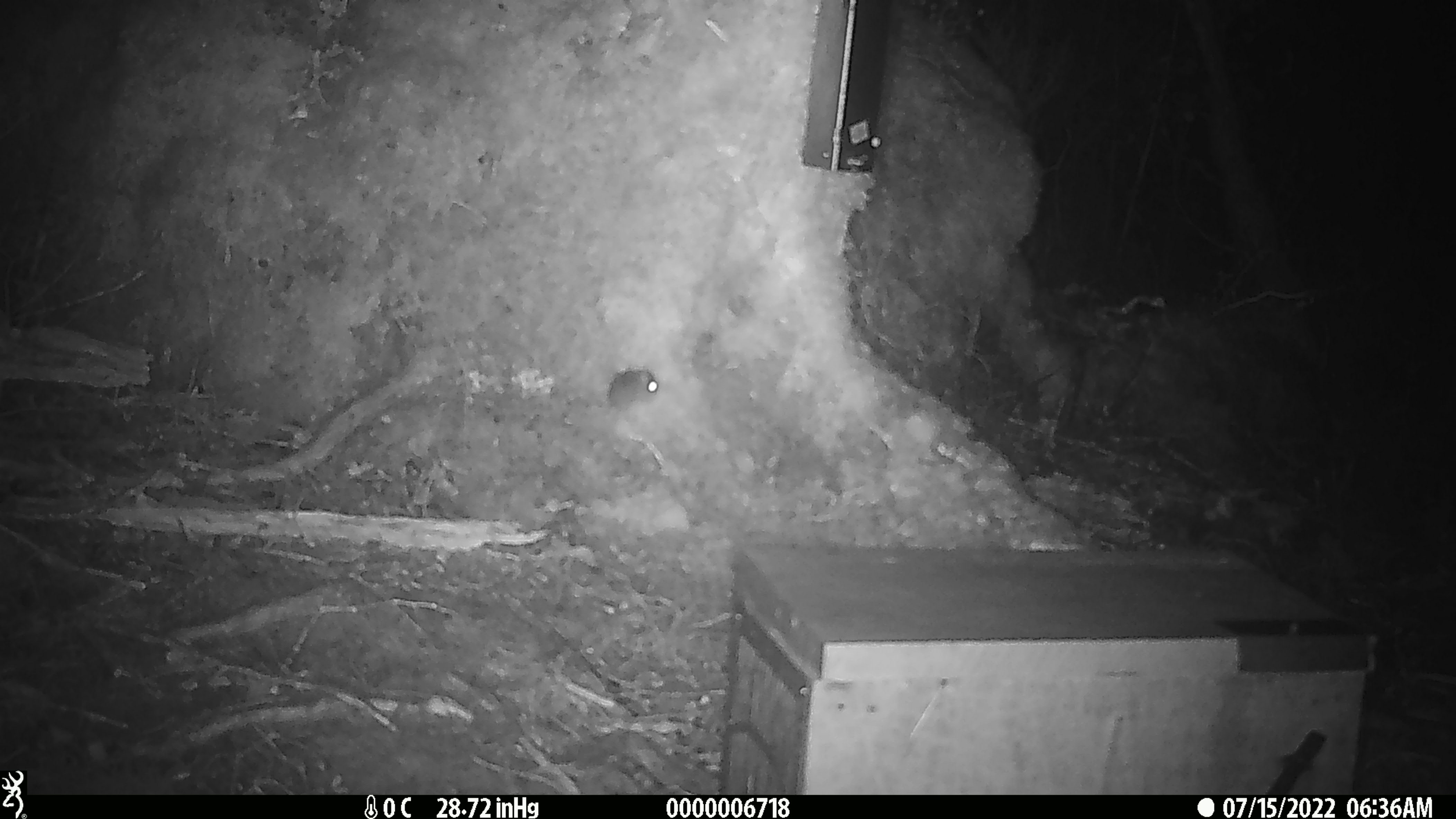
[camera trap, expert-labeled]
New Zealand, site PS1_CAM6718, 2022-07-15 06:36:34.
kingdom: Animalia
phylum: Chordata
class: Mammalia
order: Rodentia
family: Muridae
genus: Mus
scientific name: Mus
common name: mouse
Mouse (Mus).